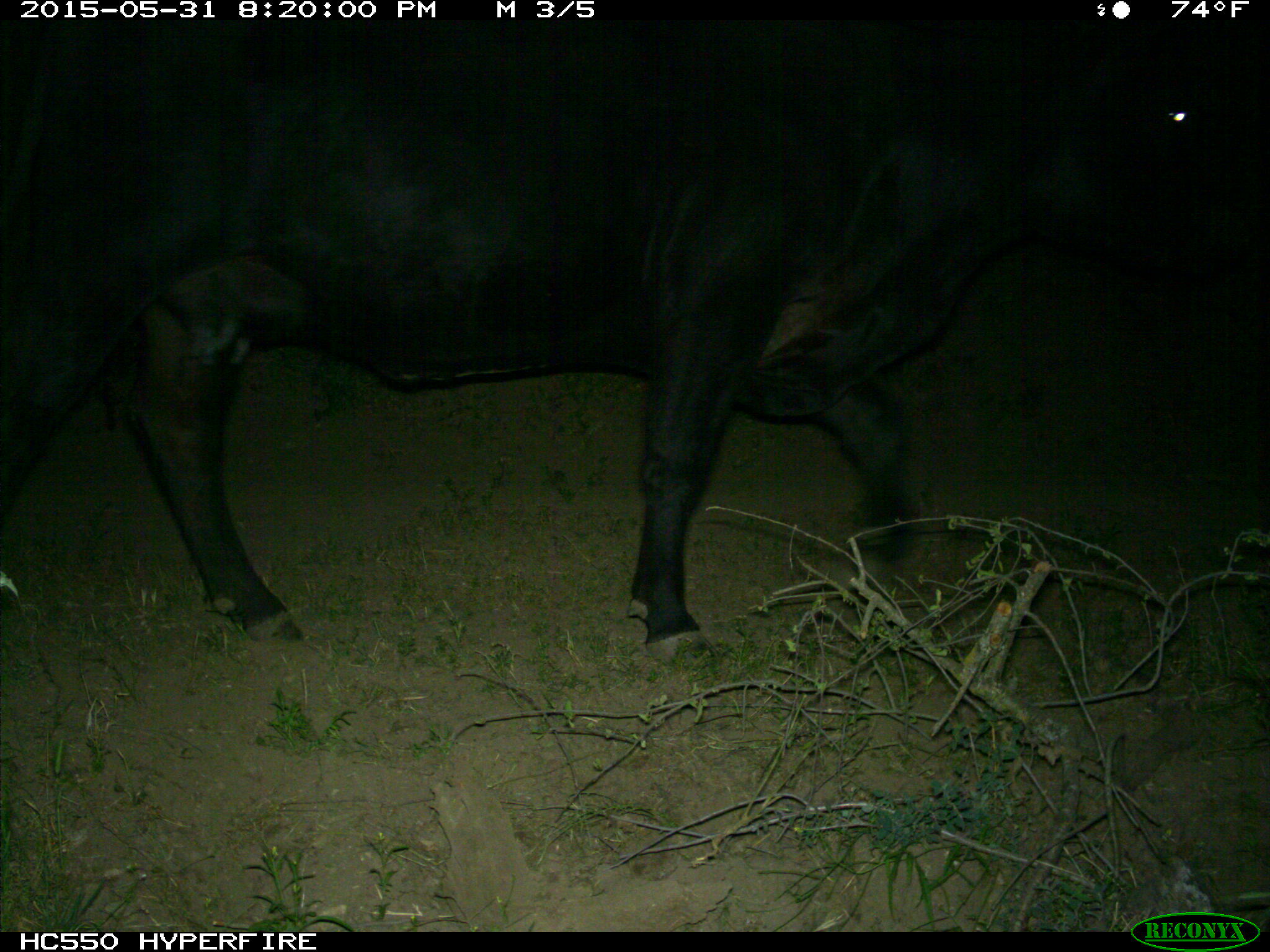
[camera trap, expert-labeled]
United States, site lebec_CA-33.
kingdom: Animalia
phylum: Chordata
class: Mammalia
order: Artiodactyla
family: Bovidae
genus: Bos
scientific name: Bos taurus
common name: domestic cow